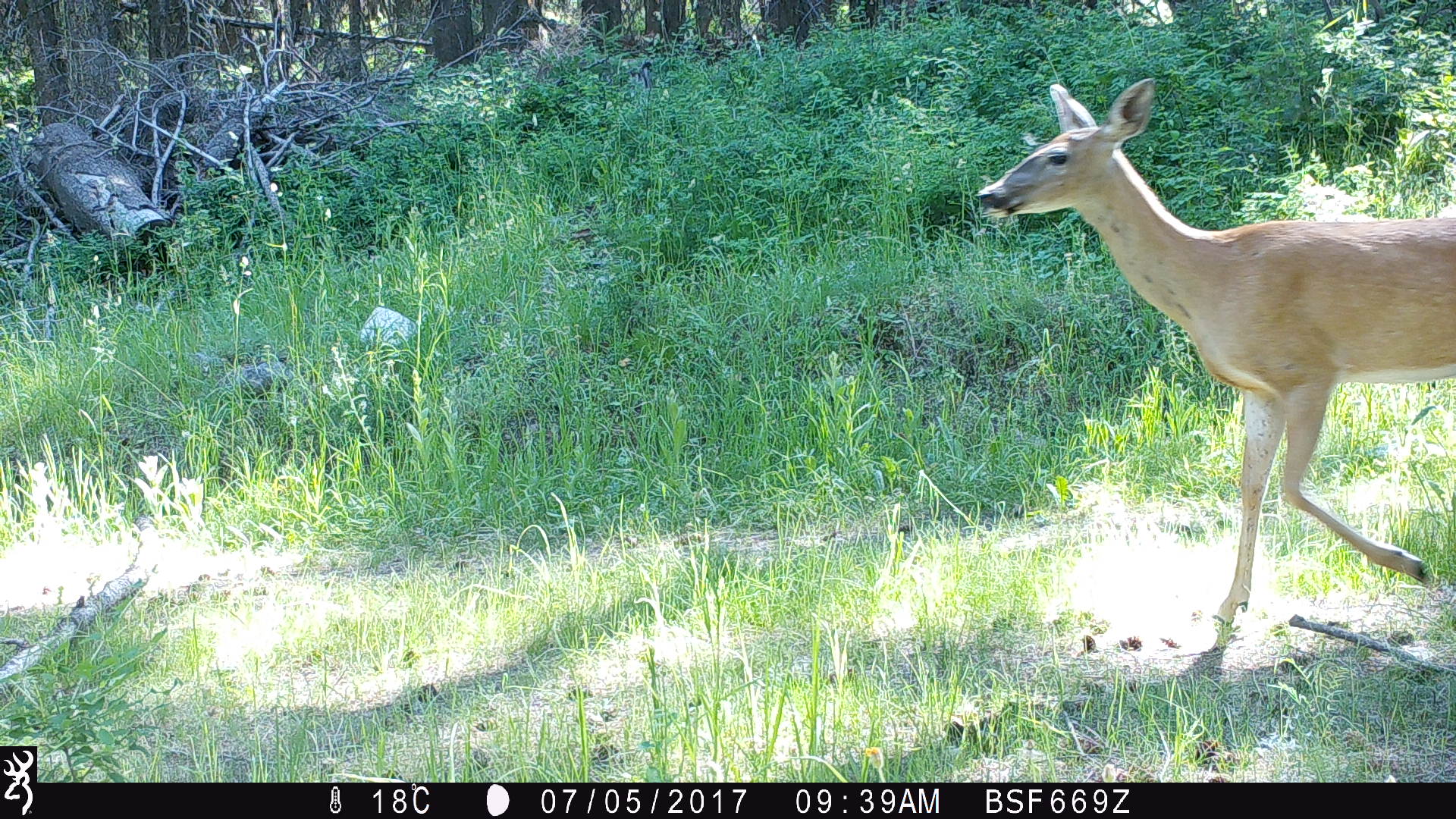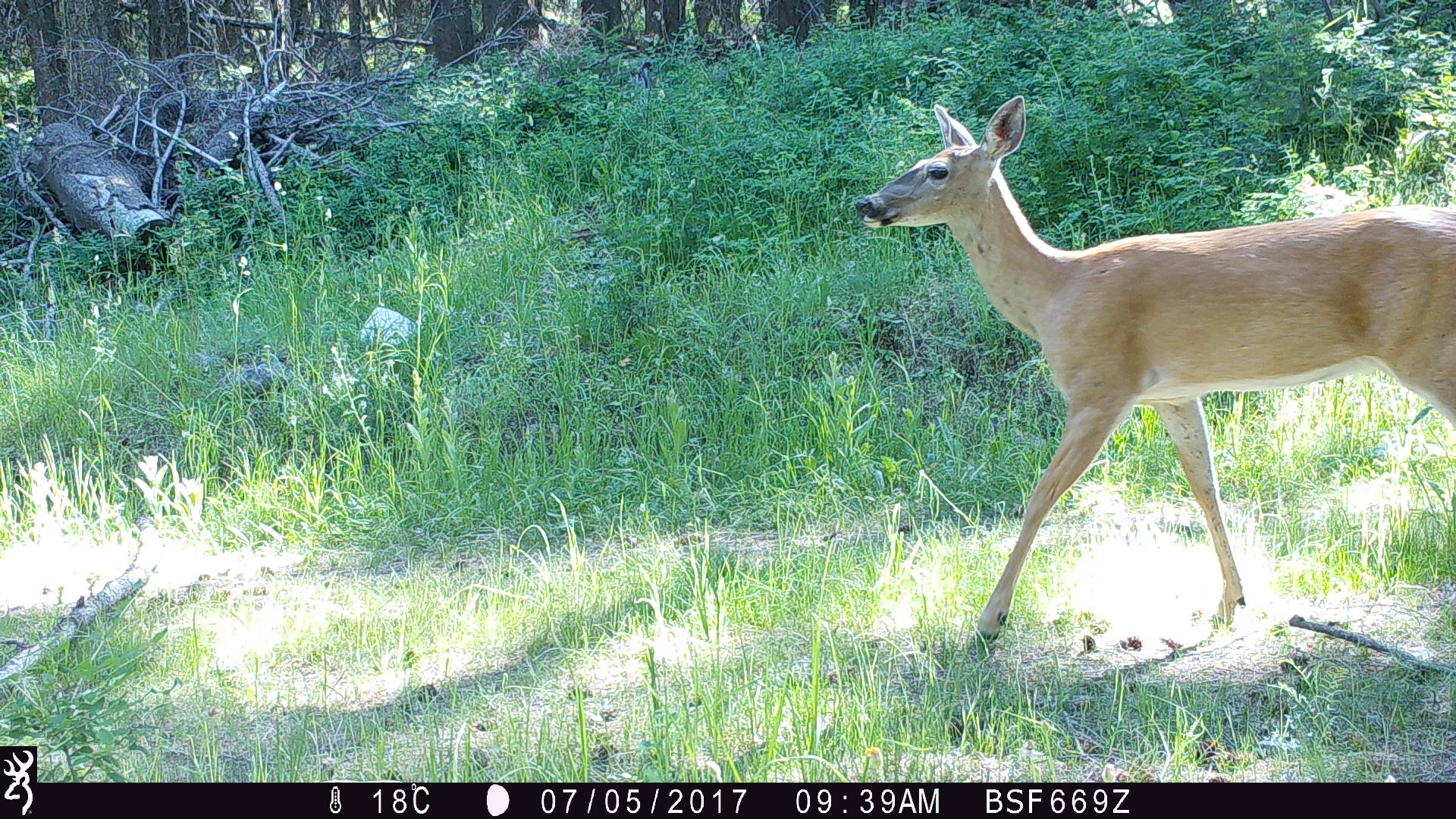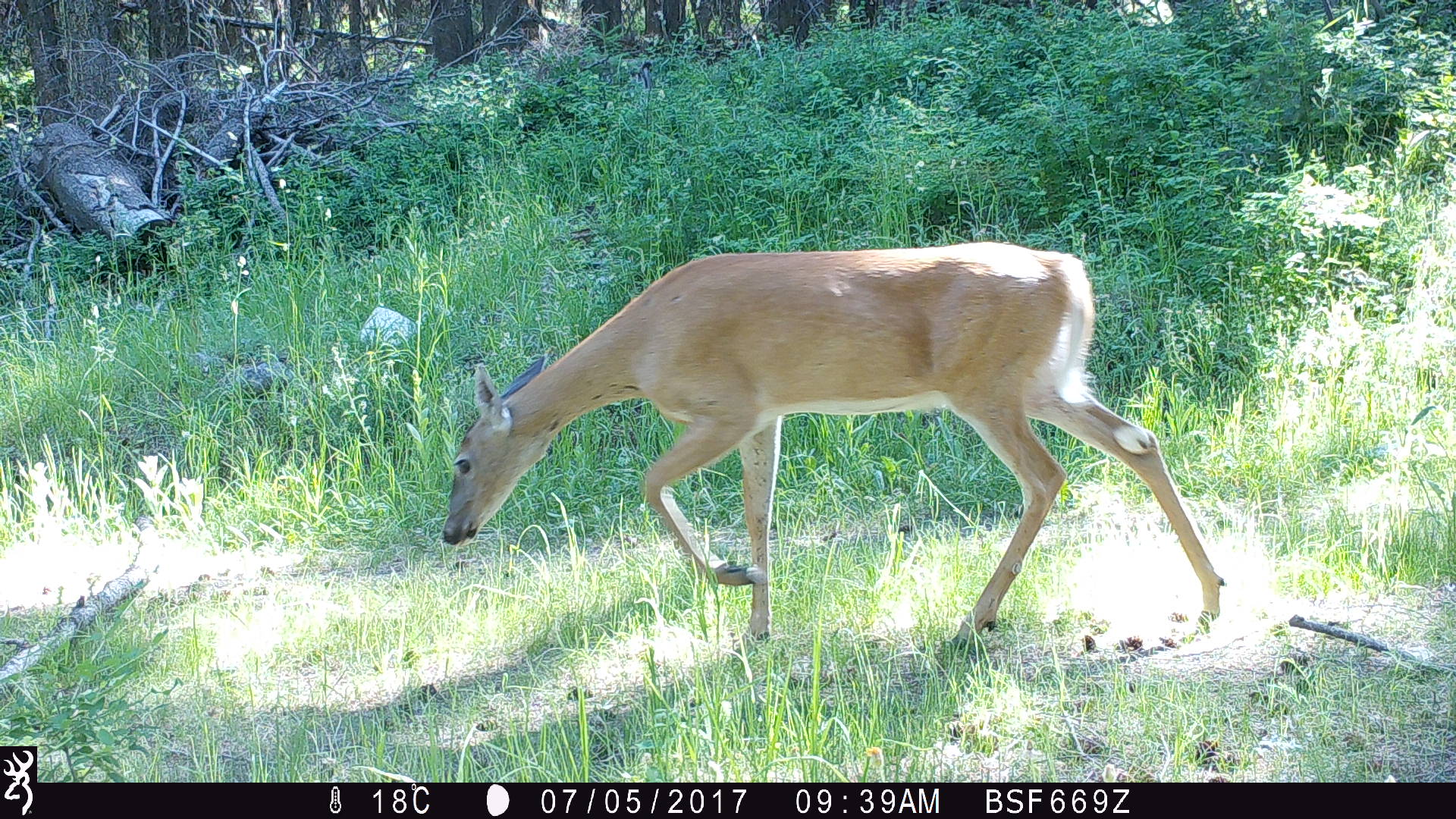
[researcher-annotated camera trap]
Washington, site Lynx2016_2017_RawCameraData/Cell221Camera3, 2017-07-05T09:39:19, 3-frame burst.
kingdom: Animalia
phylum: Chordata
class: Mammalia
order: Artiodactyla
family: Cervidae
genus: Odocoileus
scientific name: Odocoileus virginianus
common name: white-tailed deer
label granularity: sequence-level